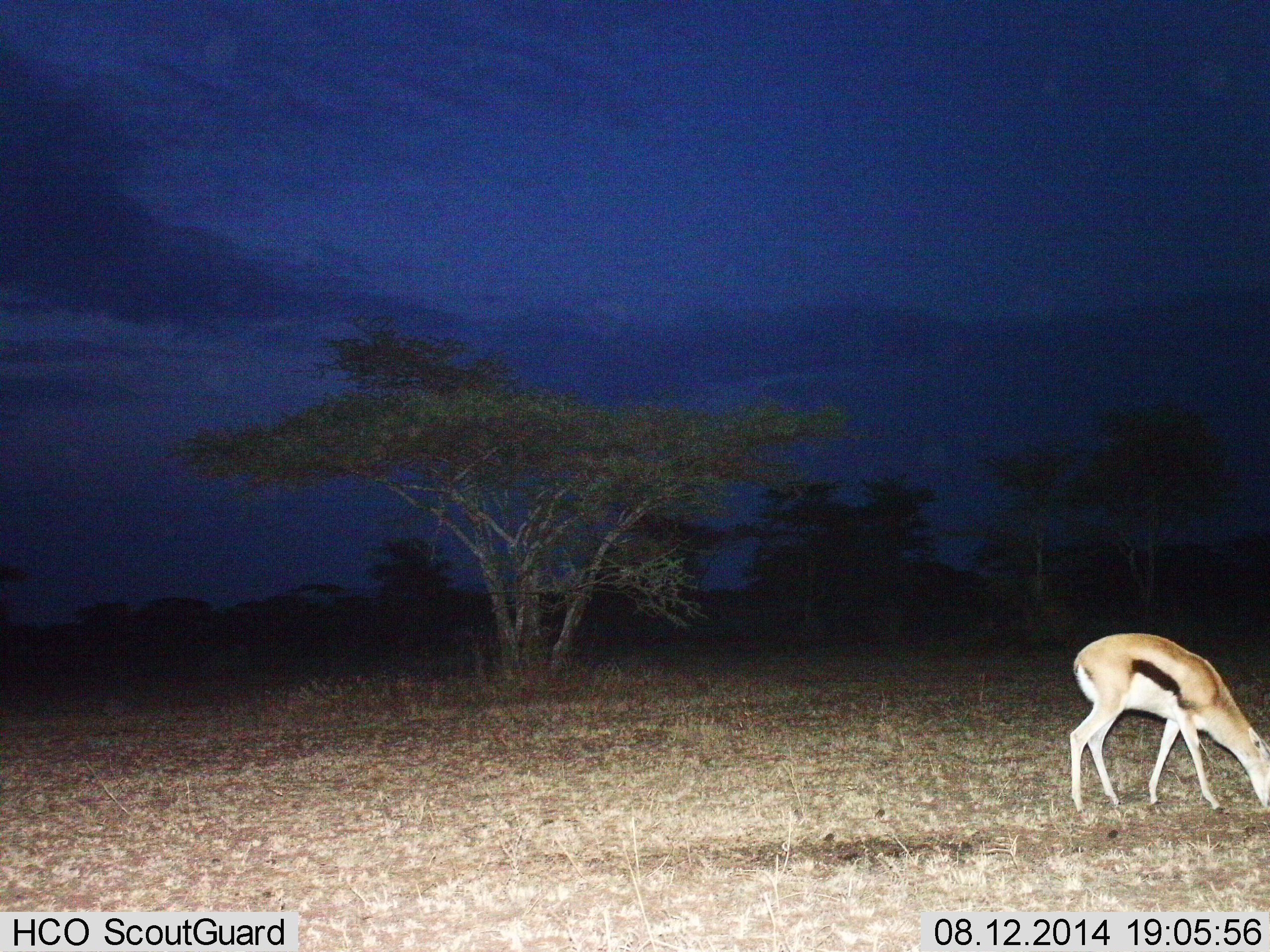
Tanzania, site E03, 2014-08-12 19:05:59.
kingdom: Animalia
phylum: Chordata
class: Mammalia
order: Artiodactyla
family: Bovidae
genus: Eudorcas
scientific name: Eudorcas thomsonii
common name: thomson's gazelle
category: gazellethomsons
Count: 1.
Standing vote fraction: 20%.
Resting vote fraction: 0%.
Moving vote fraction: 0%.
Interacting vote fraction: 0%.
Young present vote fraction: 0%.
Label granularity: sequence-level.